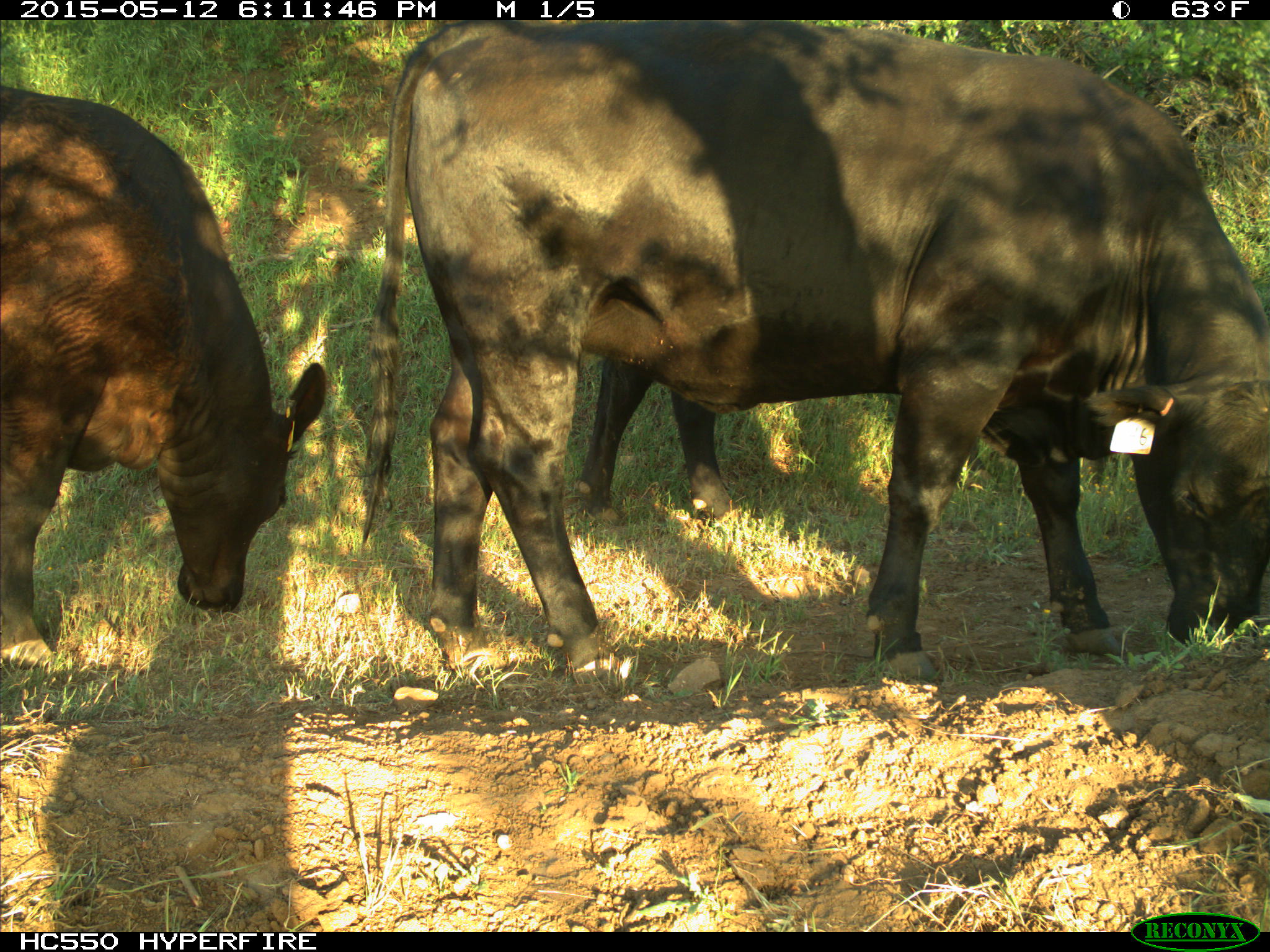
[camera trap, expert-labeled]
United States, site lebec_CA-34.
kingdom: Animalia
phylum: Chordata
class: Mammalia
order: Artiodactyla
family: Bovidae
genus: Bos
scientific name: Bos taurus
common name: domestic cow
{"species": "Bos taurus (domestic cow)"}